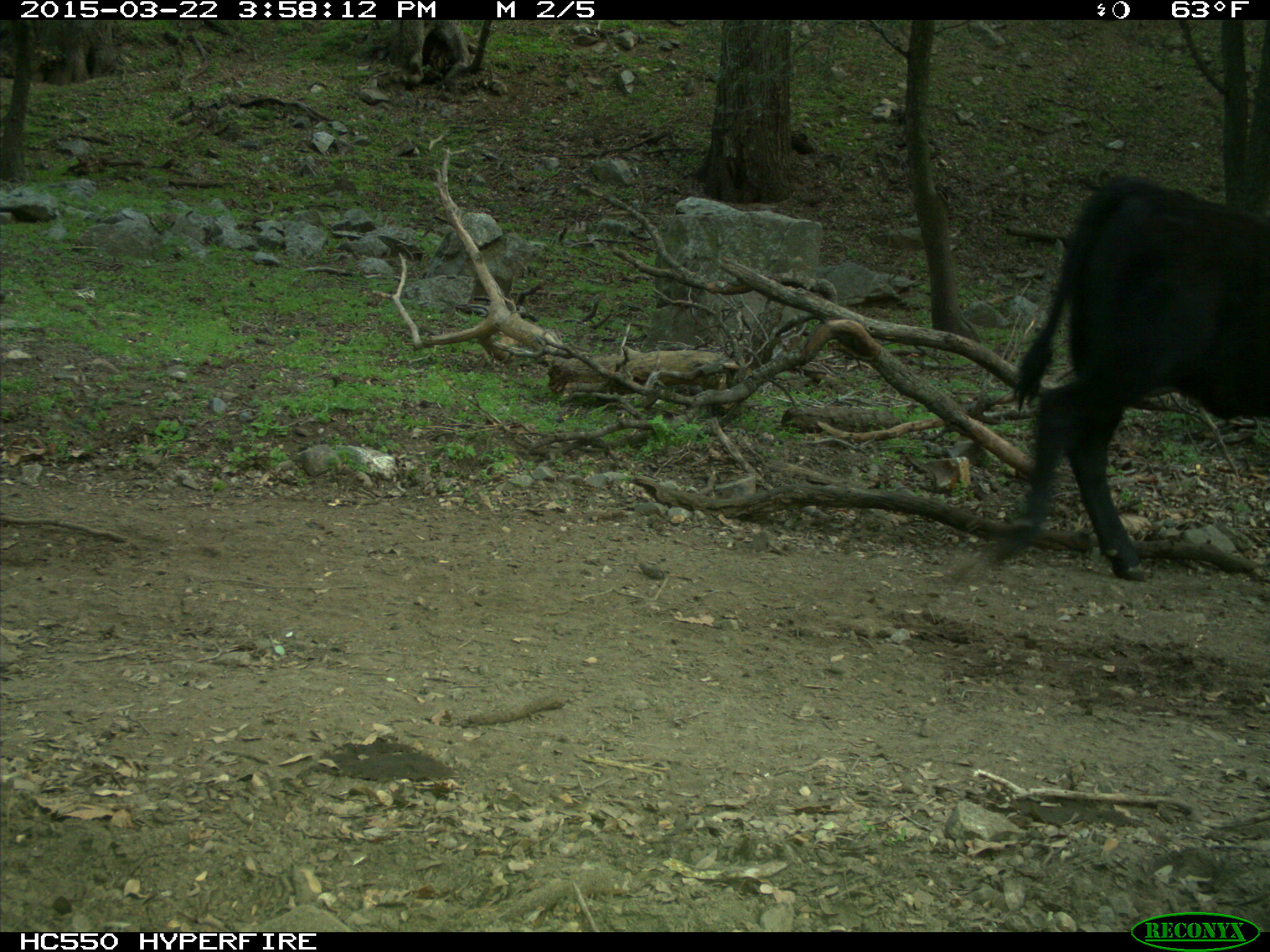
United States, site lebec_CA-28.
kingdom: Animalia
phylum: Chordata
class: Mammalia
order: Artiodactyla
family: Bovidae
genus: Bos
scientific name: Bos taurus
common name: domestic cow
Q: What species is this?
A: Bos taurus (domestic cow).